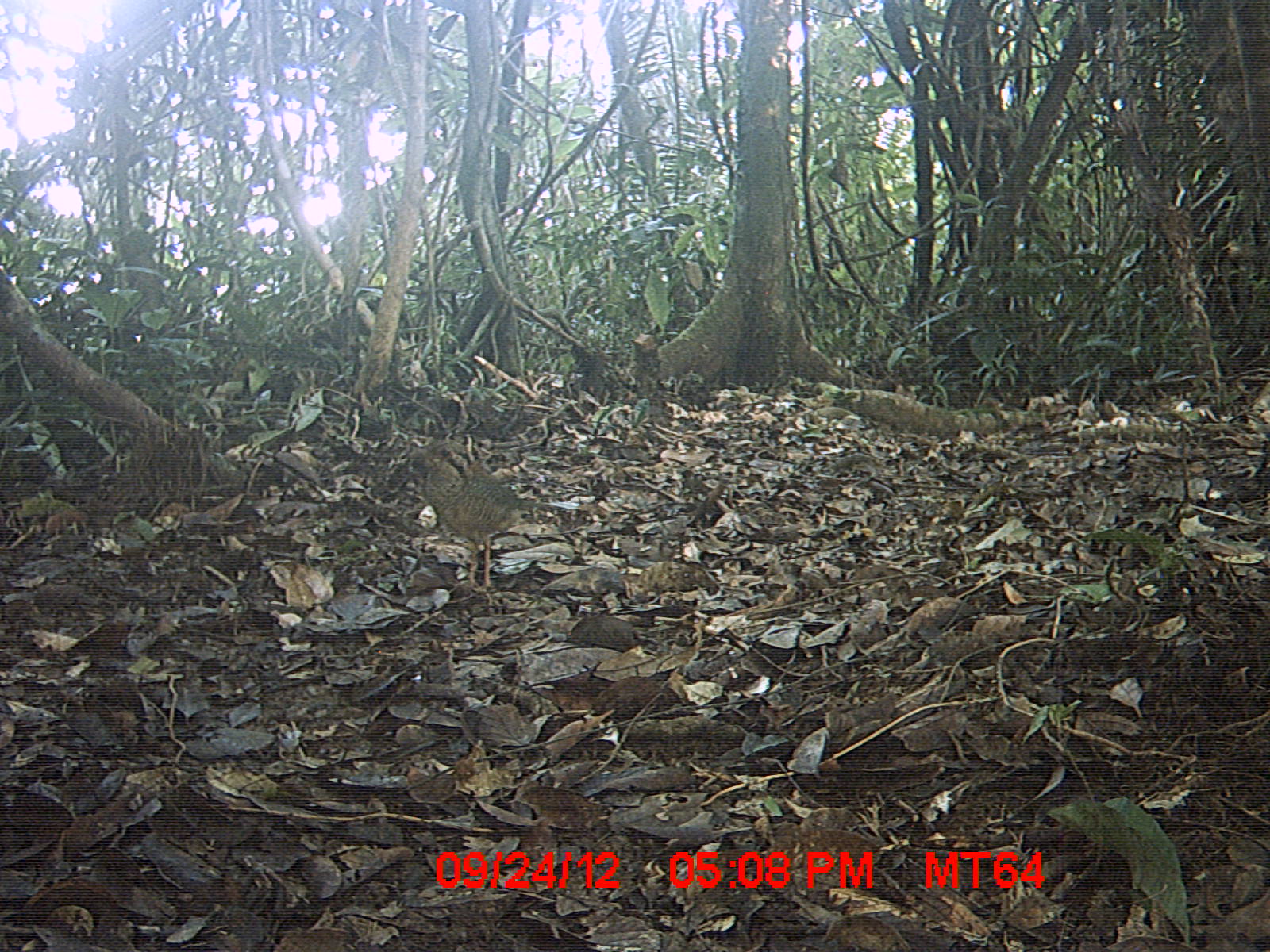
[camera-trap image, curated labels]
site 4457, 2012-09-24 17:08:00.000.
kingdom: Animalia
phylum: Chordata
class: Aves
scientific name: Aves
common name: bird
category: unknown bird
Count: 1.